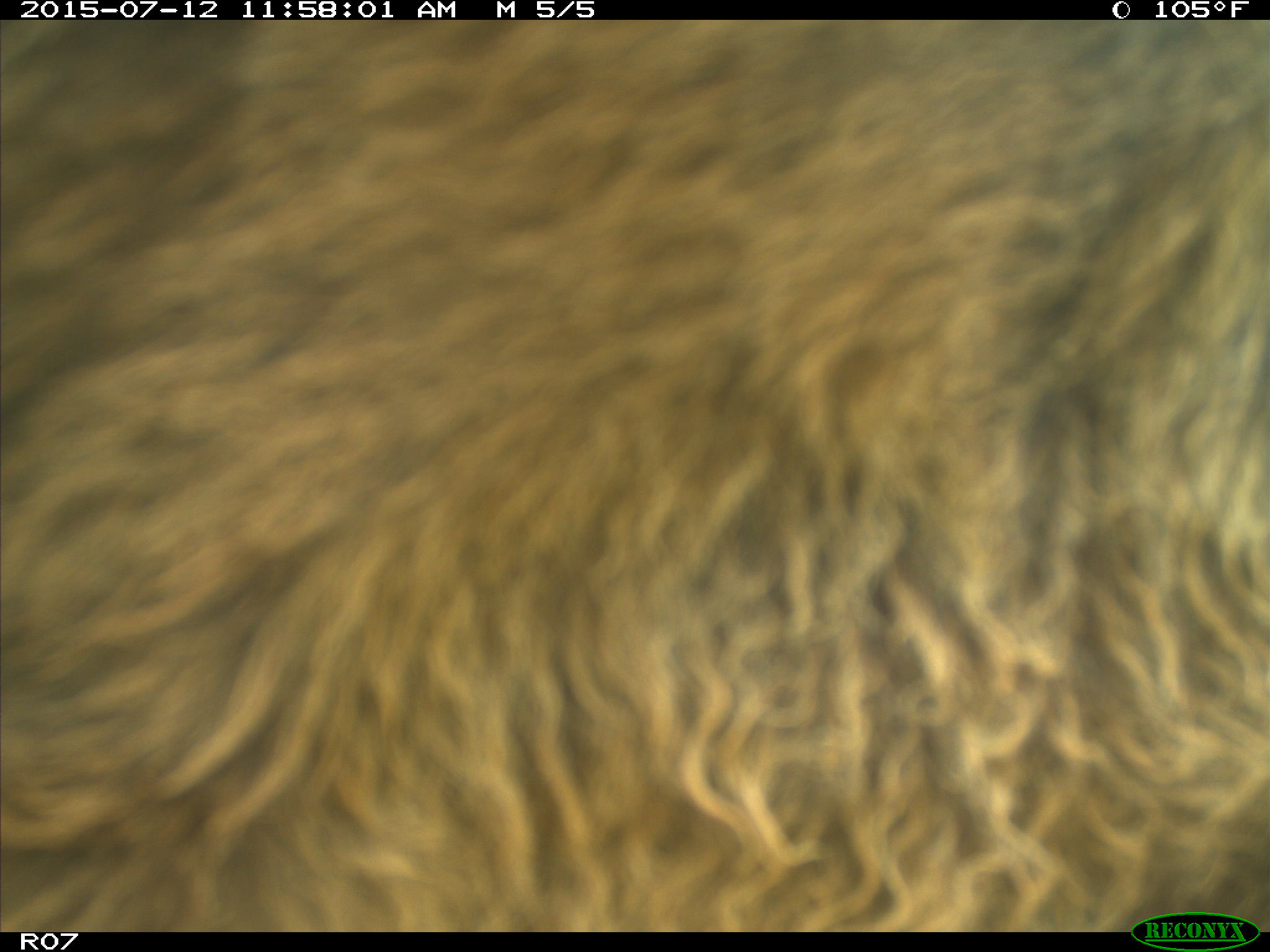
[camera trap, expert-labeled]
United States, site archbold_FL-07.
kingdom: Animalia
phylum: Chordata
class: Mammalia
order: Artiodactyla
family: Bovidae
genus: Bos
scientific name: Bos taurus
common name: domestic cow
Bos taurus (domestic cow).